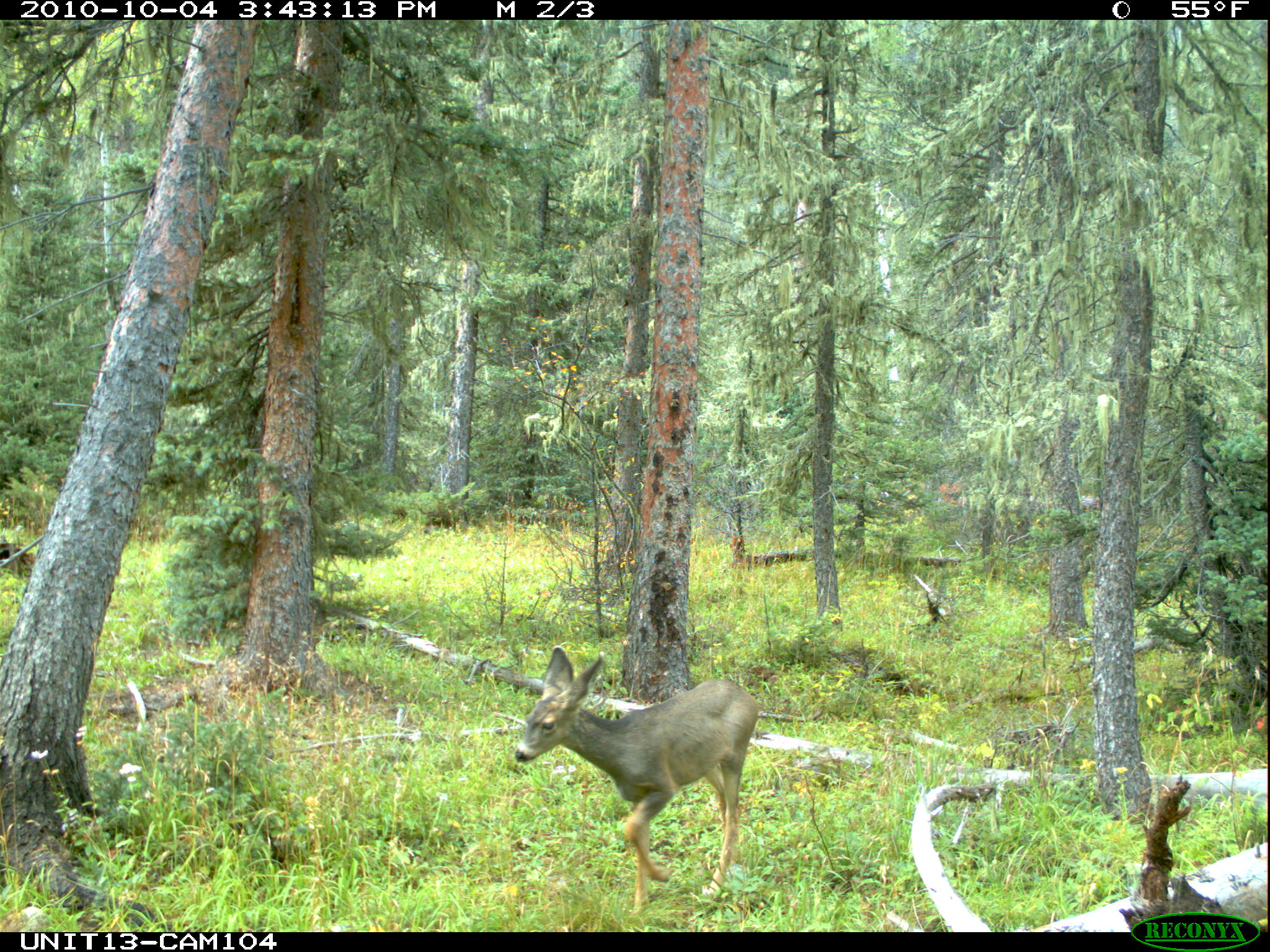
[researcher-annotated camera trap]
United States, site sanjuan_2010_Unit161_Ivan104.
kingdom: Animalia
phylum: Chordata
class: Mammalia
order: Artiodactyla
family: Cervidae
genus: Odocoileus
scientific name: Odocoileus hemionus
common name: mule deer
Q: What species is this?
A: Odocoileus hemionus (mule deer).